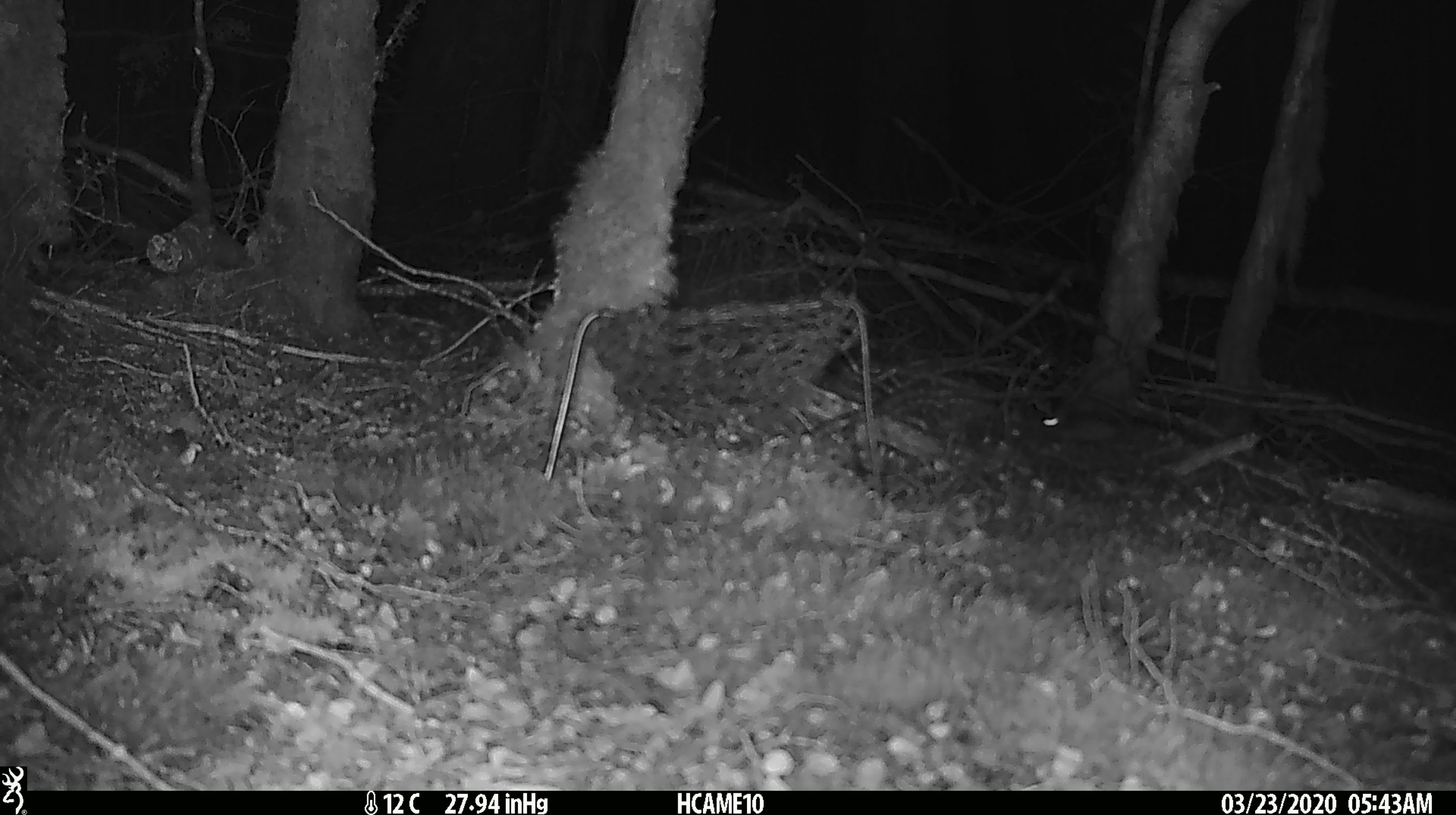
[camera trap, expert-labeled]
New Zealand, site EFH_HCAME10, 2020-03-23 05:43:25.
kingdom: Animalia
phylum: Chordata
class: Mammalia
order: Rodentia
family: Muridae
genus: Mus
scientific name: Mus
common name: mouse